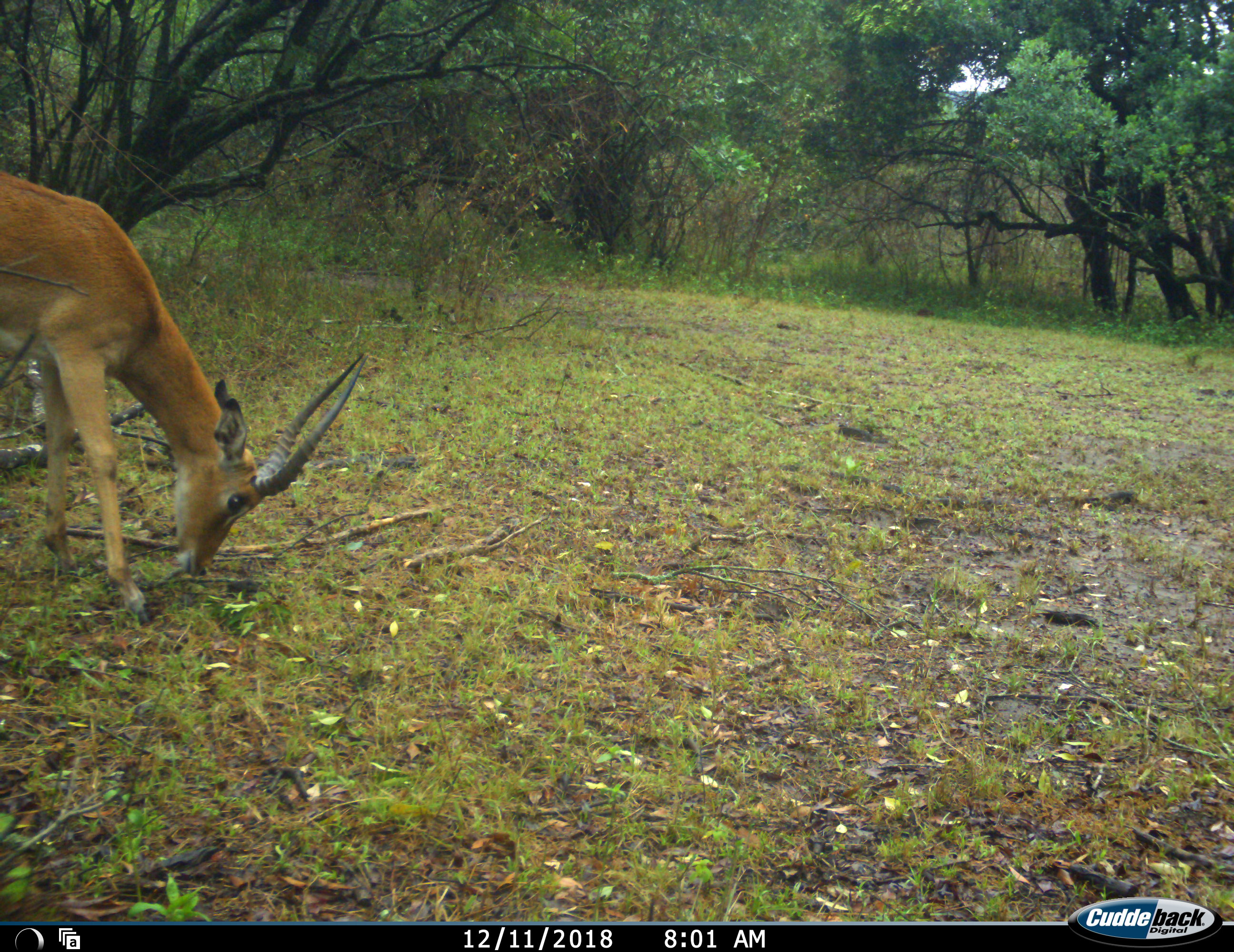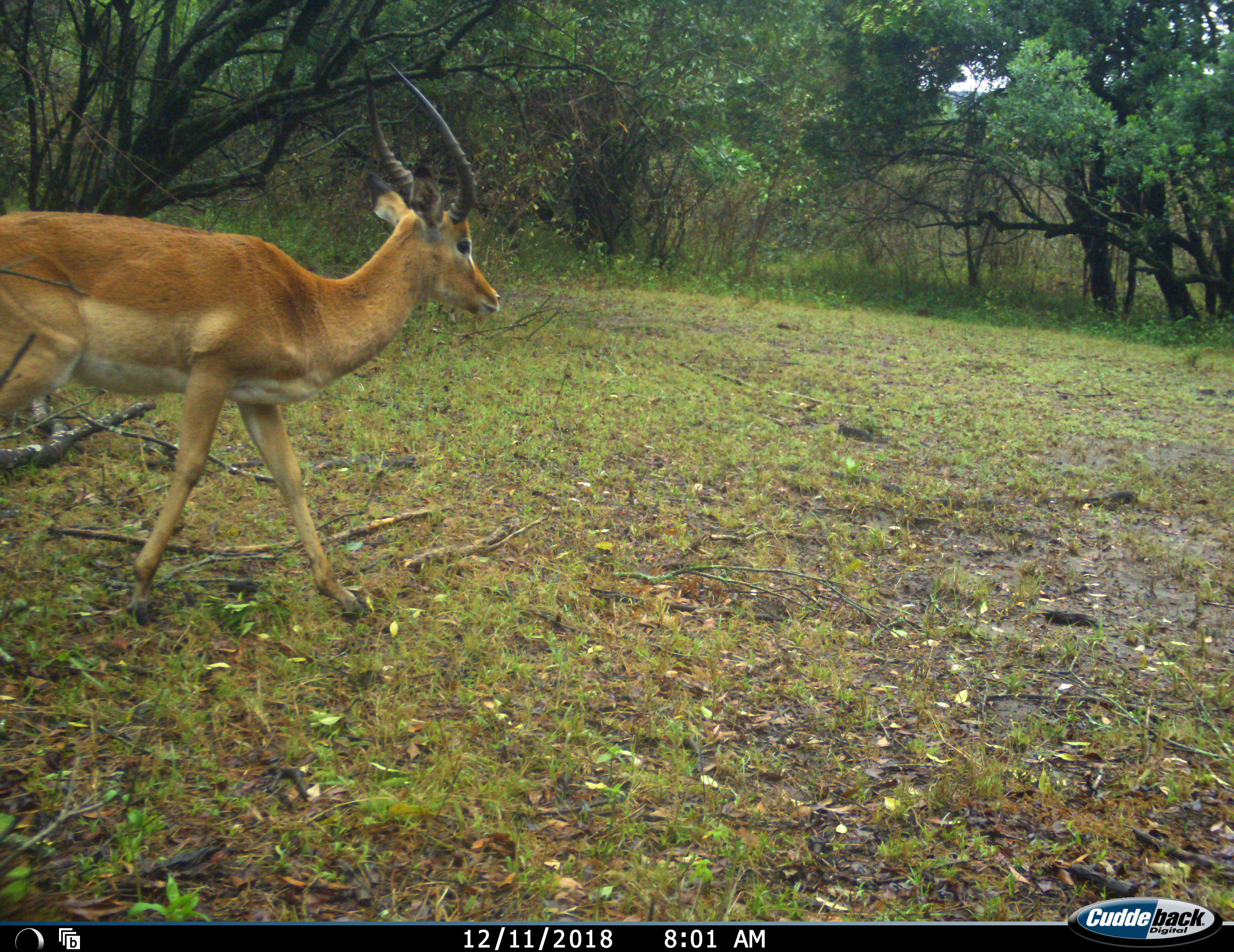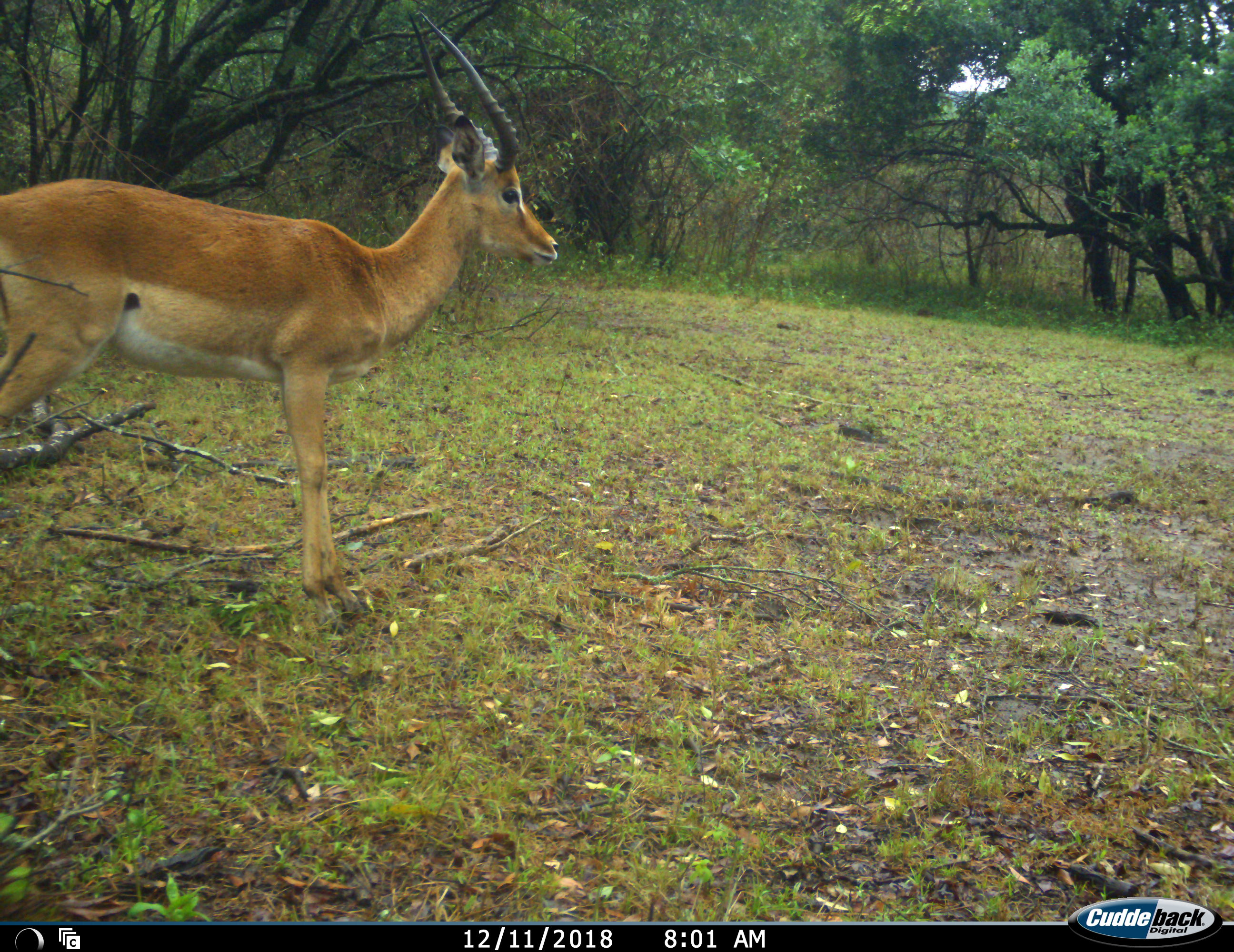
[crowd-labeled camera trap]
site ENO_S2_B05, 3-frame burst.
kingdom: Animalia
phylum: Chordata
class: Mammalia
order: Artiodactyla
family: Bovidae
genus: Aepyceros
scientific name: Aepyceros melampus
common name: impala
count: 1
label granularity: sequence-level